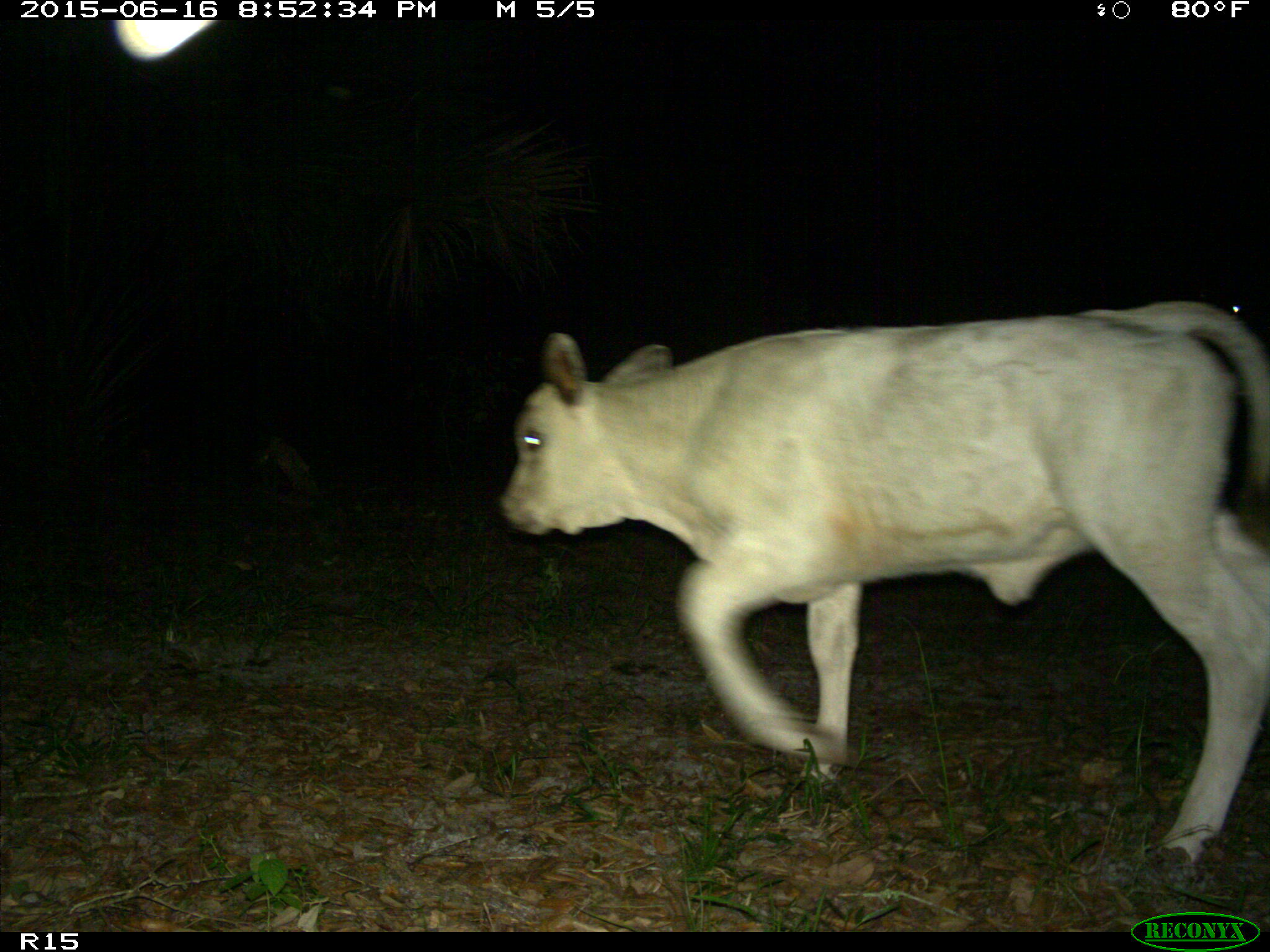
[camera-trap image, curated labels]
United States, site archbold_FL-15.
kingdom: Animalia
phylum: Chordata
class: Mammalia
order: Artiodactyla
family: Bovidae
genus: Bos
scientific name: Bos taurus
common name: domestic cow